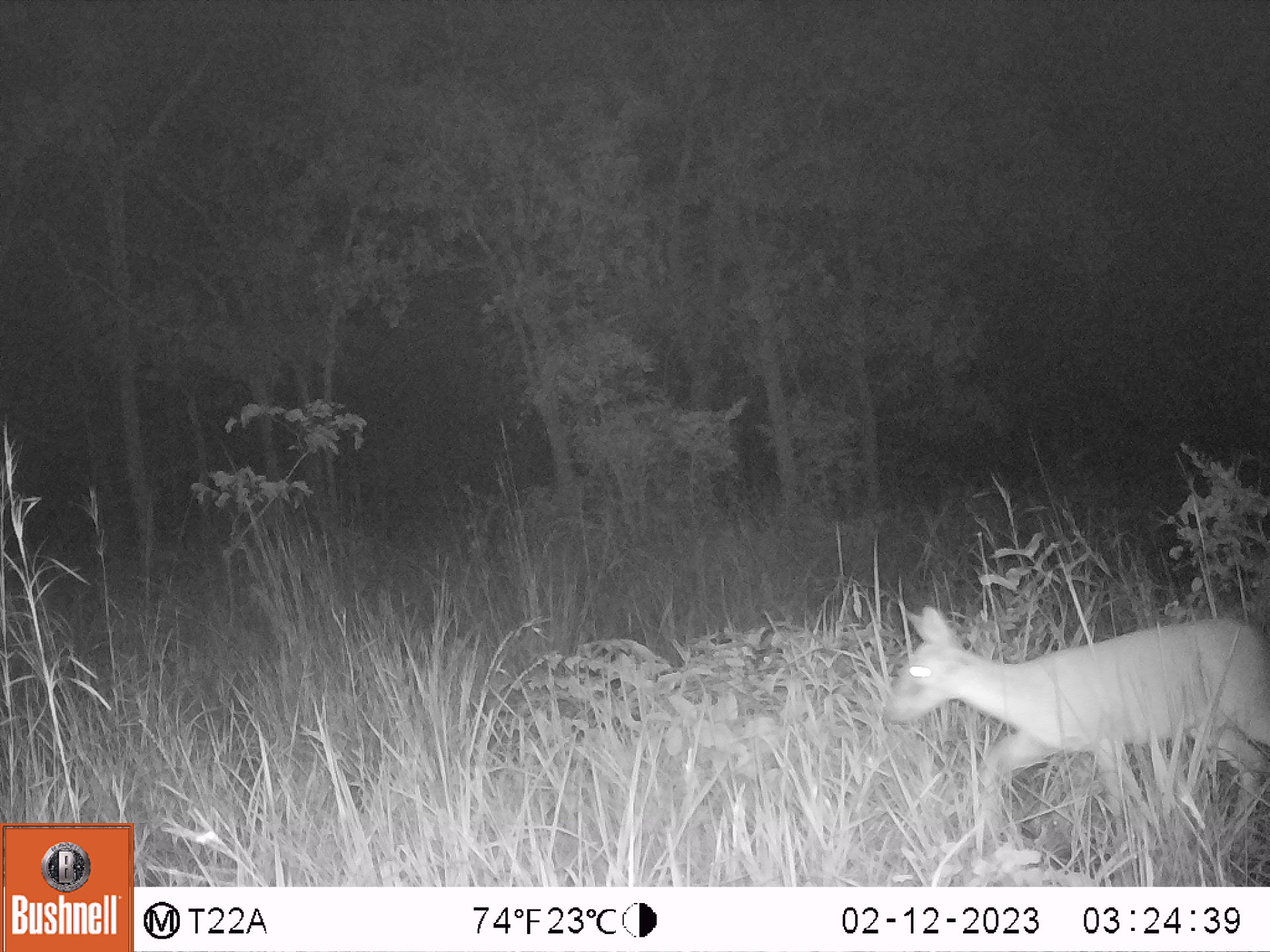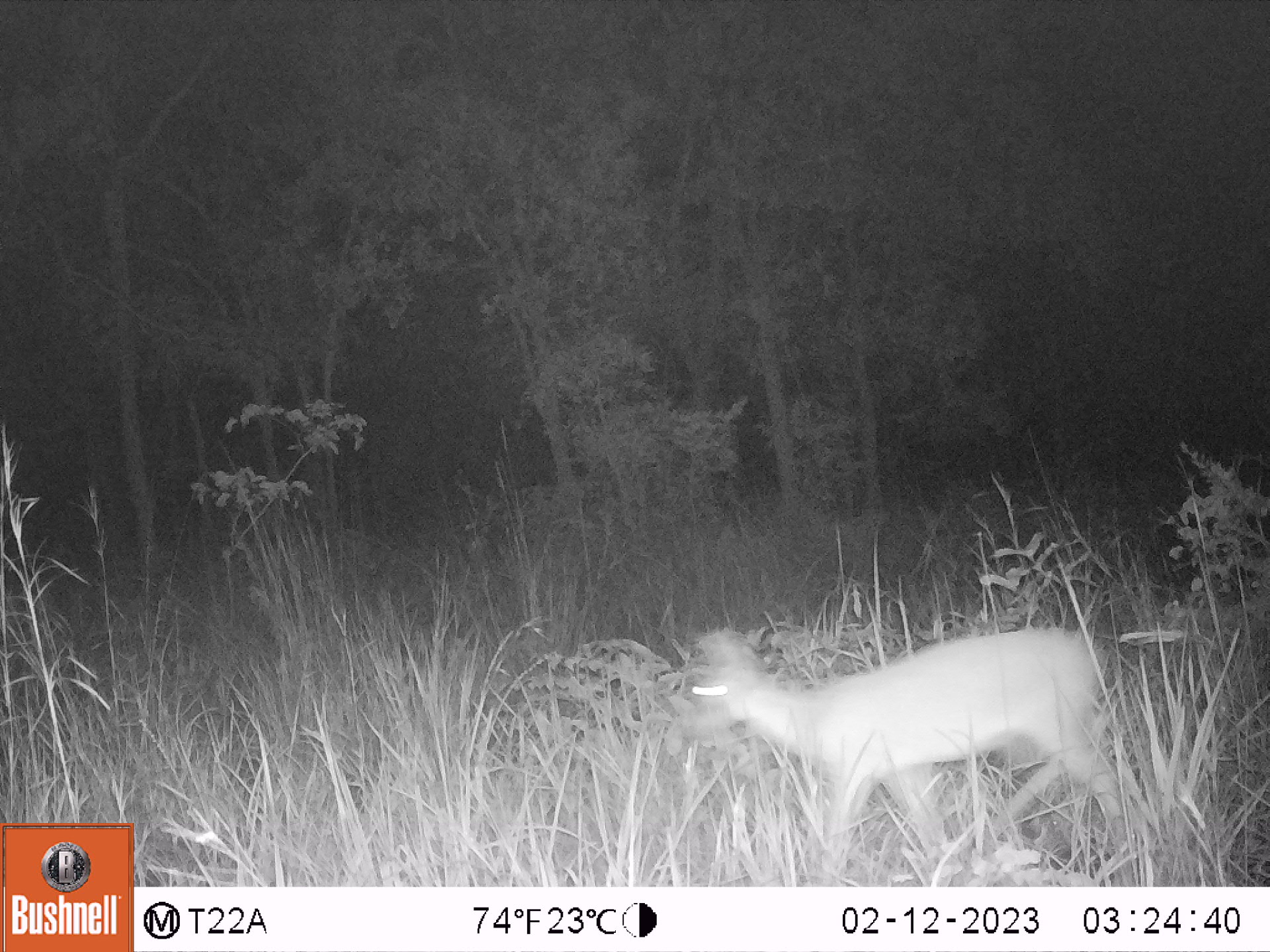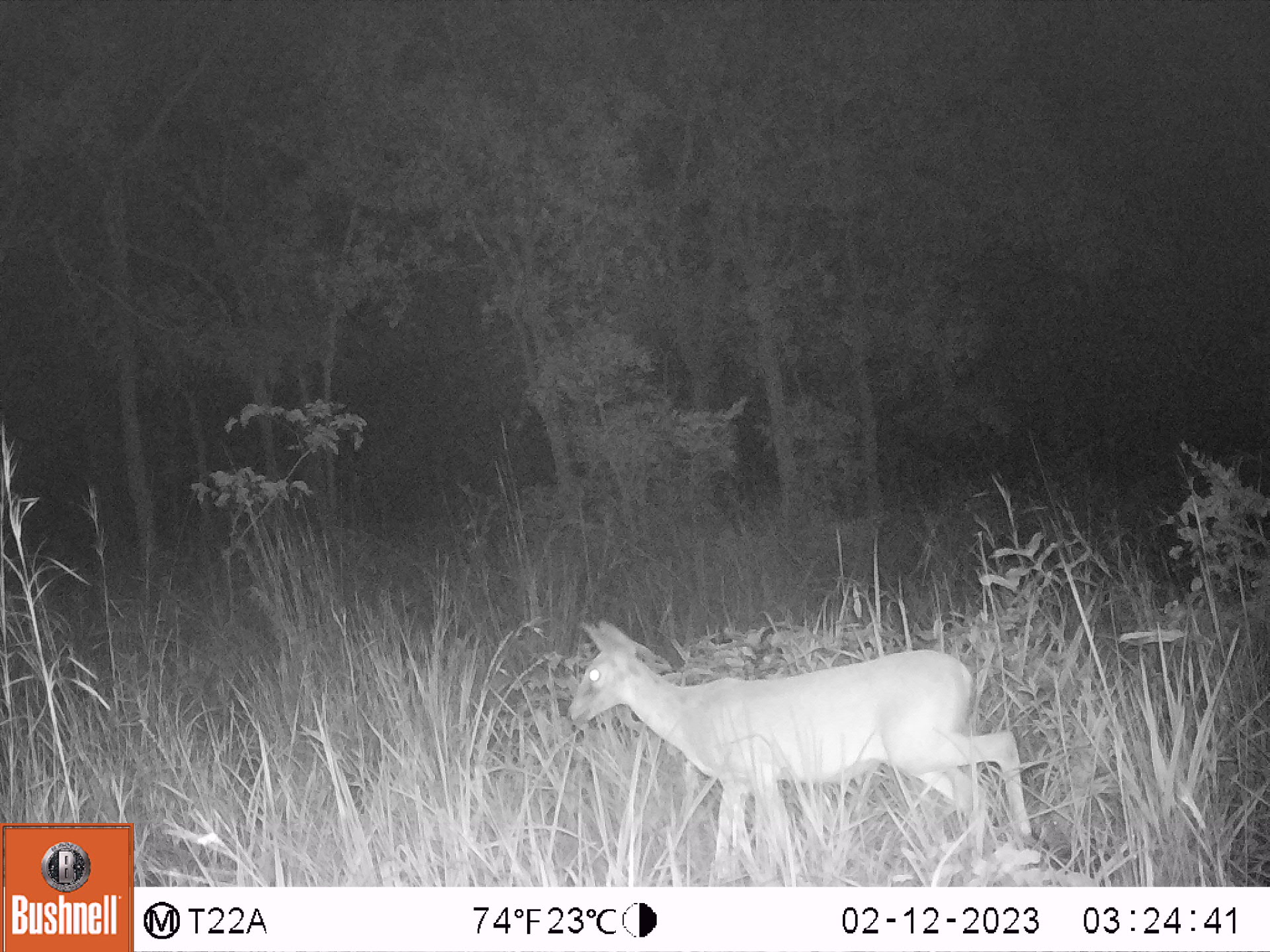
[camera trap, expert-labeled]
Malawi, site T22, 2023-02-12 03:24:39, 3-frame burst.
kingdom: Animalia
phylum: Chordata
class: Mammalia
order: Artiodactyla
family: Bovidae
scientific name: Antilopinae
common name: small antelope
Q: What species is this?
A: Small antelope (Antilopinae).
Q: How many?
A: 1.